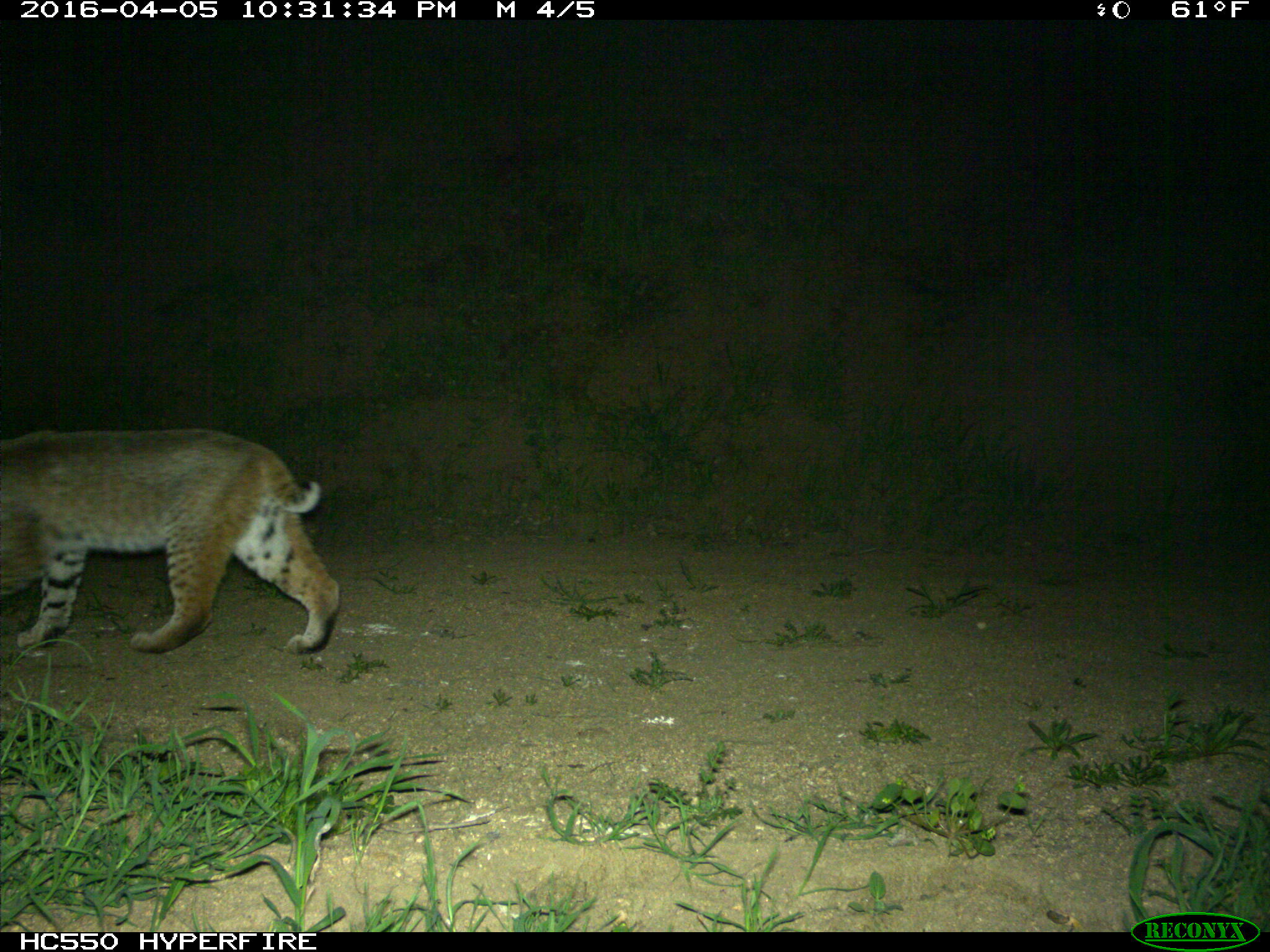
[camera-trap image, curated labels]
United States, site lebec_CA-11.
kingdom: Animalia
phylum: Chordata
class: Mammalia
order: Carnivora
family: Felidae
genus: Lynx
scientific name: Lynx rufus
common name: bobcat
Lynx rufus (bobcat).